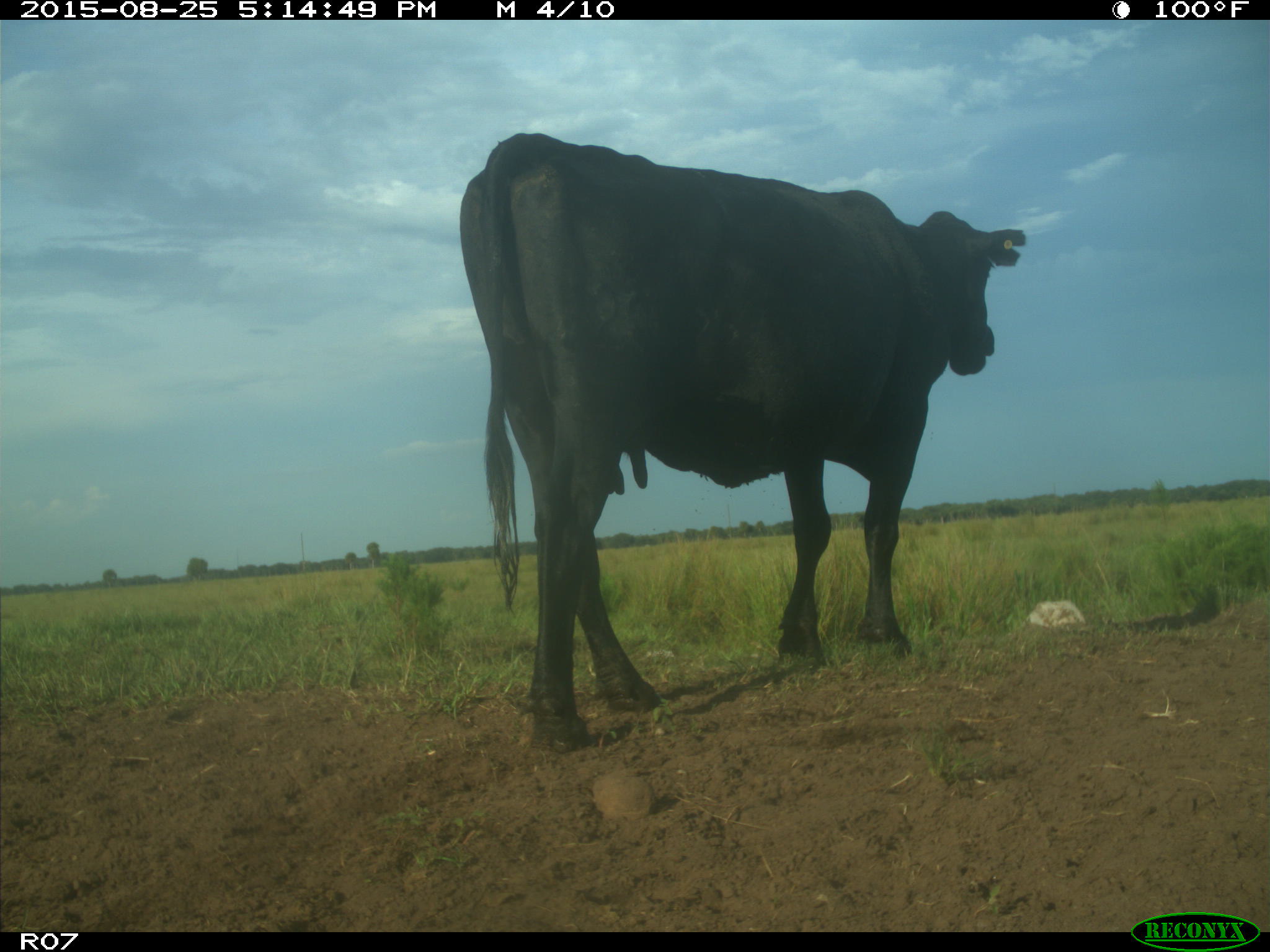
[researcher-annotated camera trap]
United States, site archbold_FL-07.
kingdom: Animalia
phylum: Chordata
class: Mammalia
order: Artiodactyla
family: Bovidae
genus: Bos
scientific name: Bos taurus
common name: domestic cow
Bos taurus (domestic cow).